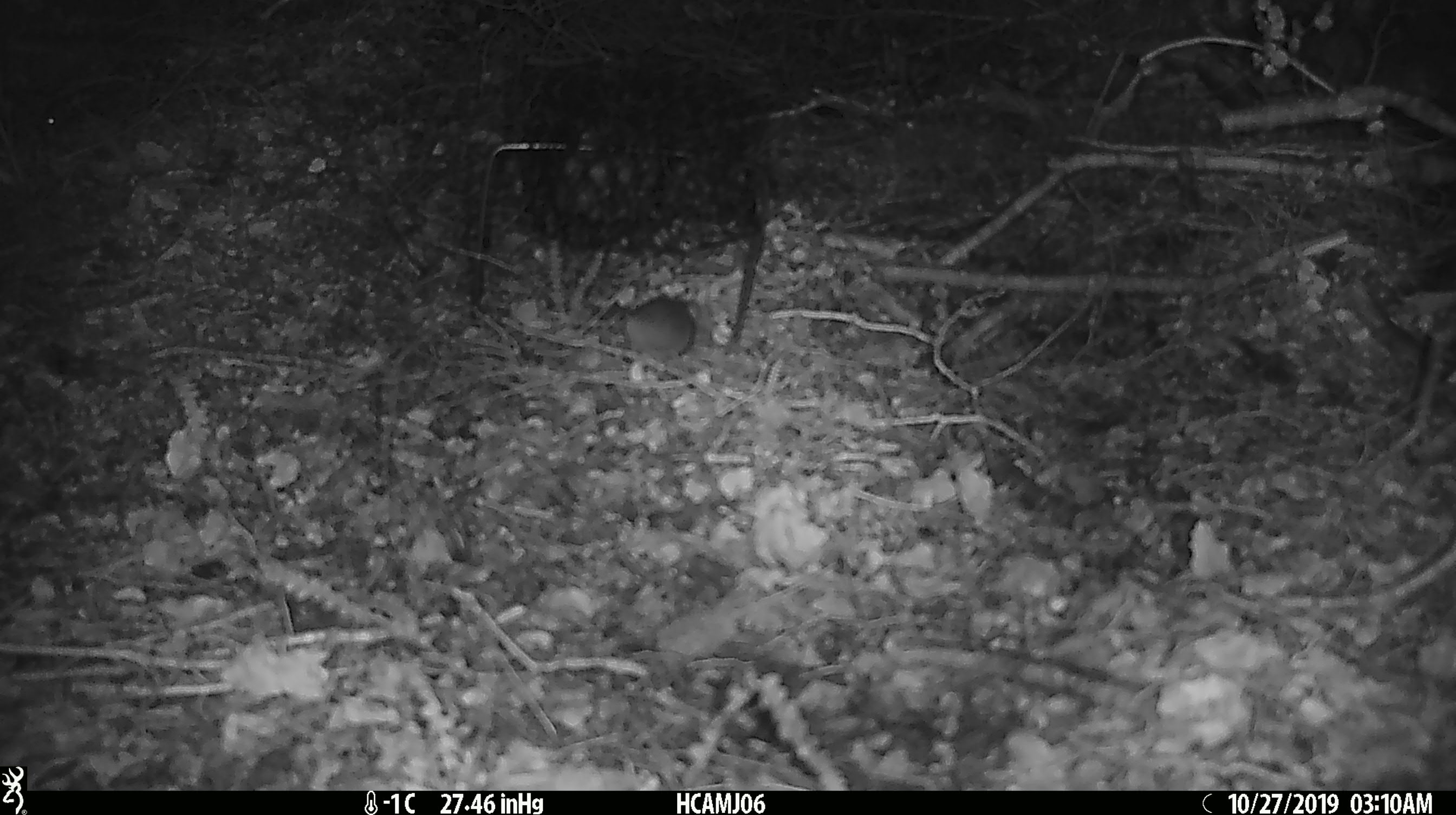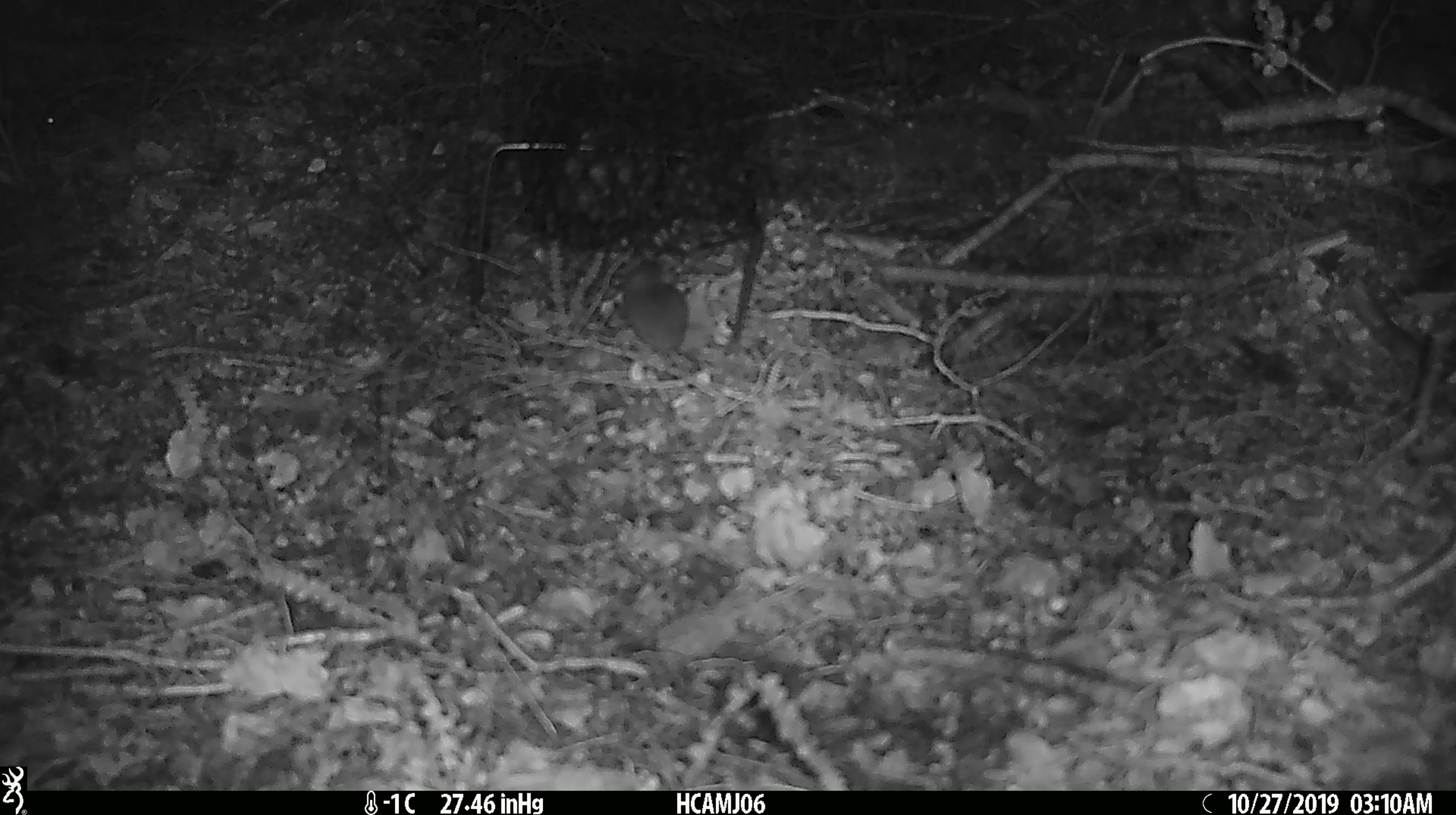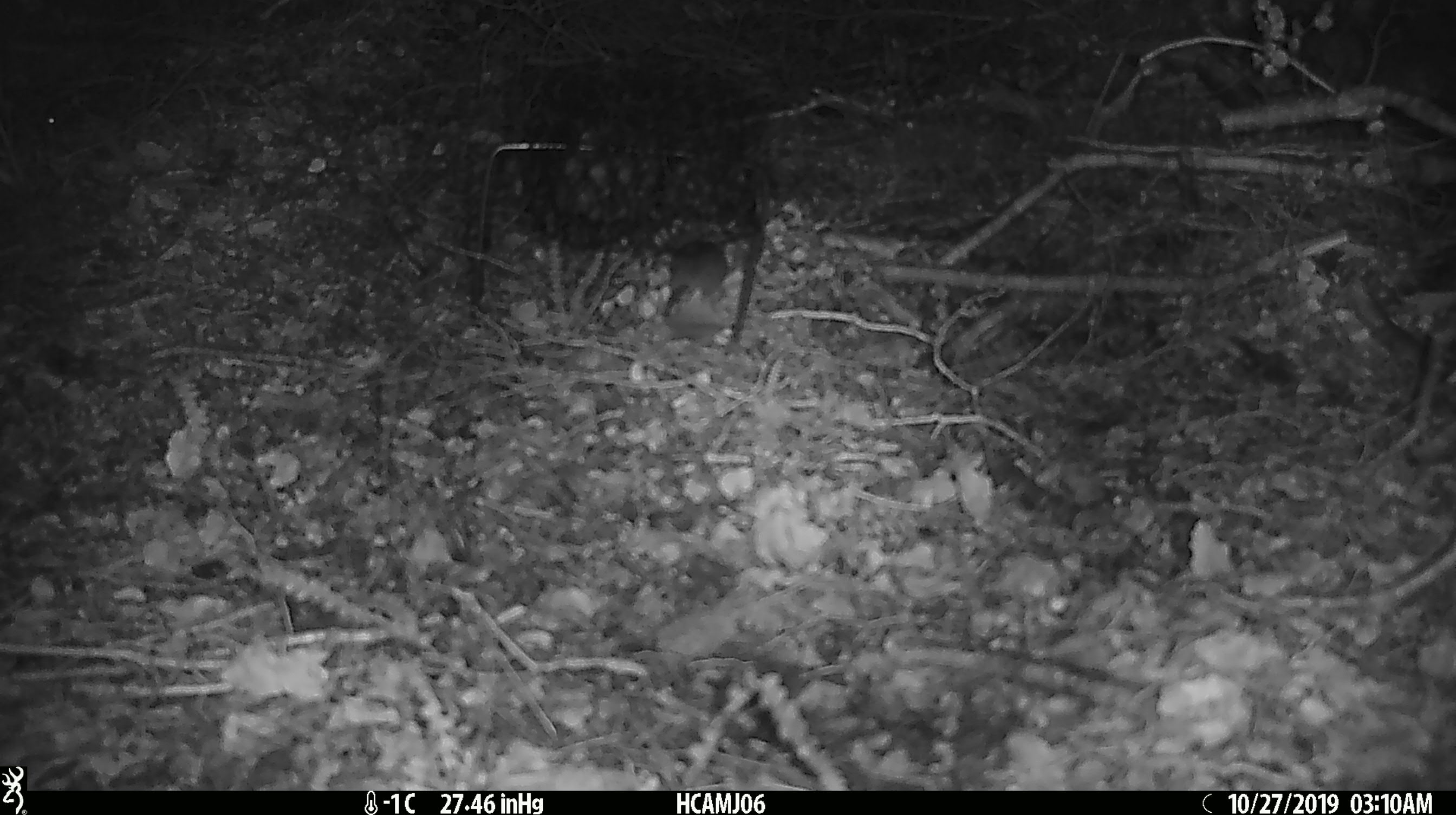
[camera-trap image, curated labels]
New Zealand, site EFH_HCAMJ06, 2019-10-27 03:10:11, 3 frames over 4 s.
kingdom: Animalia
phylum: Chordata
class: Mammalia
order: Rodentia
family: Muridae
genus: Mus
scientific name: Mus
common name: mouse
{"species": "mouse (Mus)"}